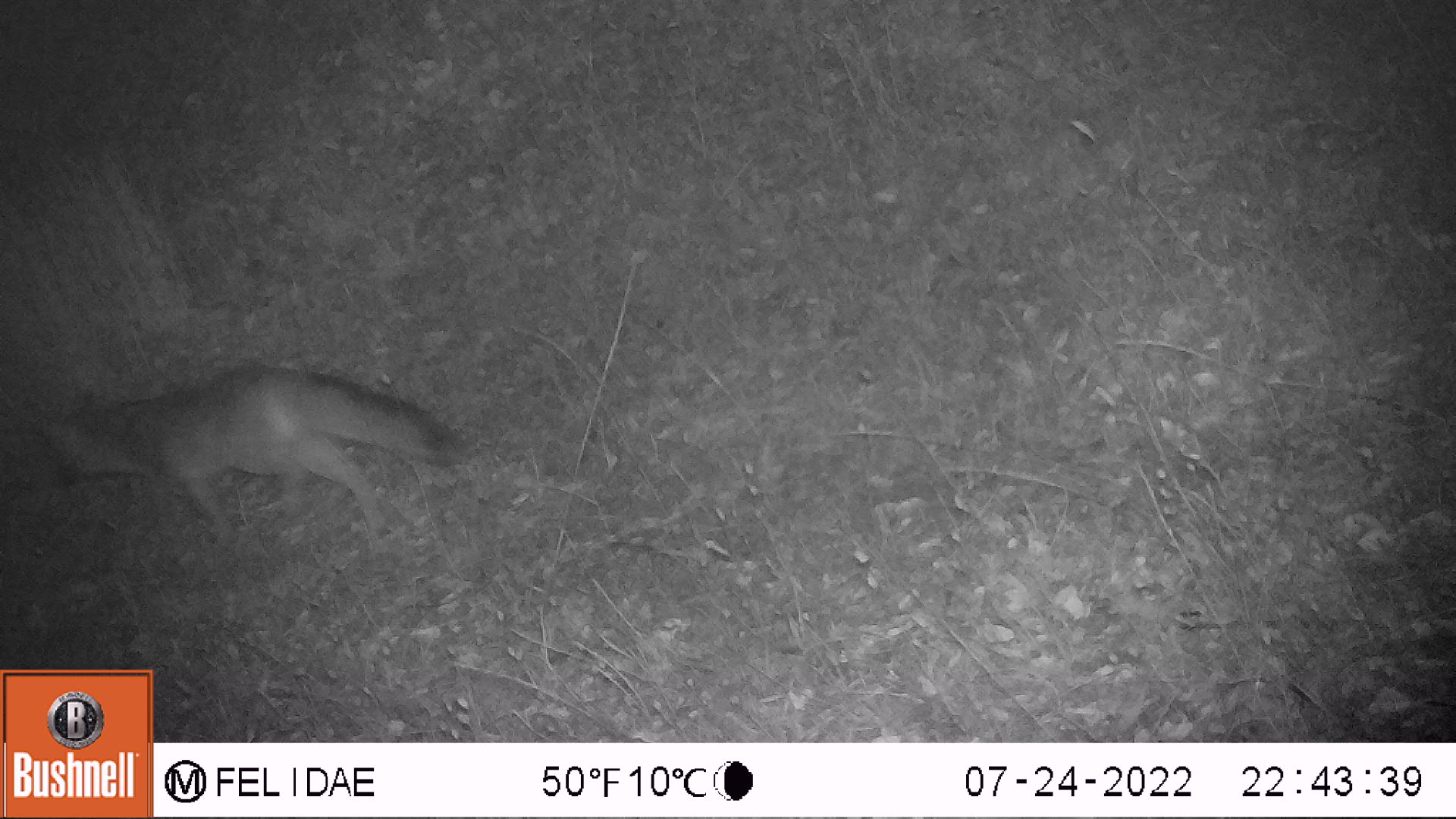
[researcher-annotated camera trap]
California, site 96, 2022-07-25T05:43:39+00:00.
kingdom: Animalia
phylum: Chordata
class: Mammalia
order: Carnivora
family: Canidae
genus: Urocyon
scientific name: Urocyon cinereoargenteus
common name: gray fox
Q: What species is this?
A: Gray fox (Urocyon cinereoargenteus).